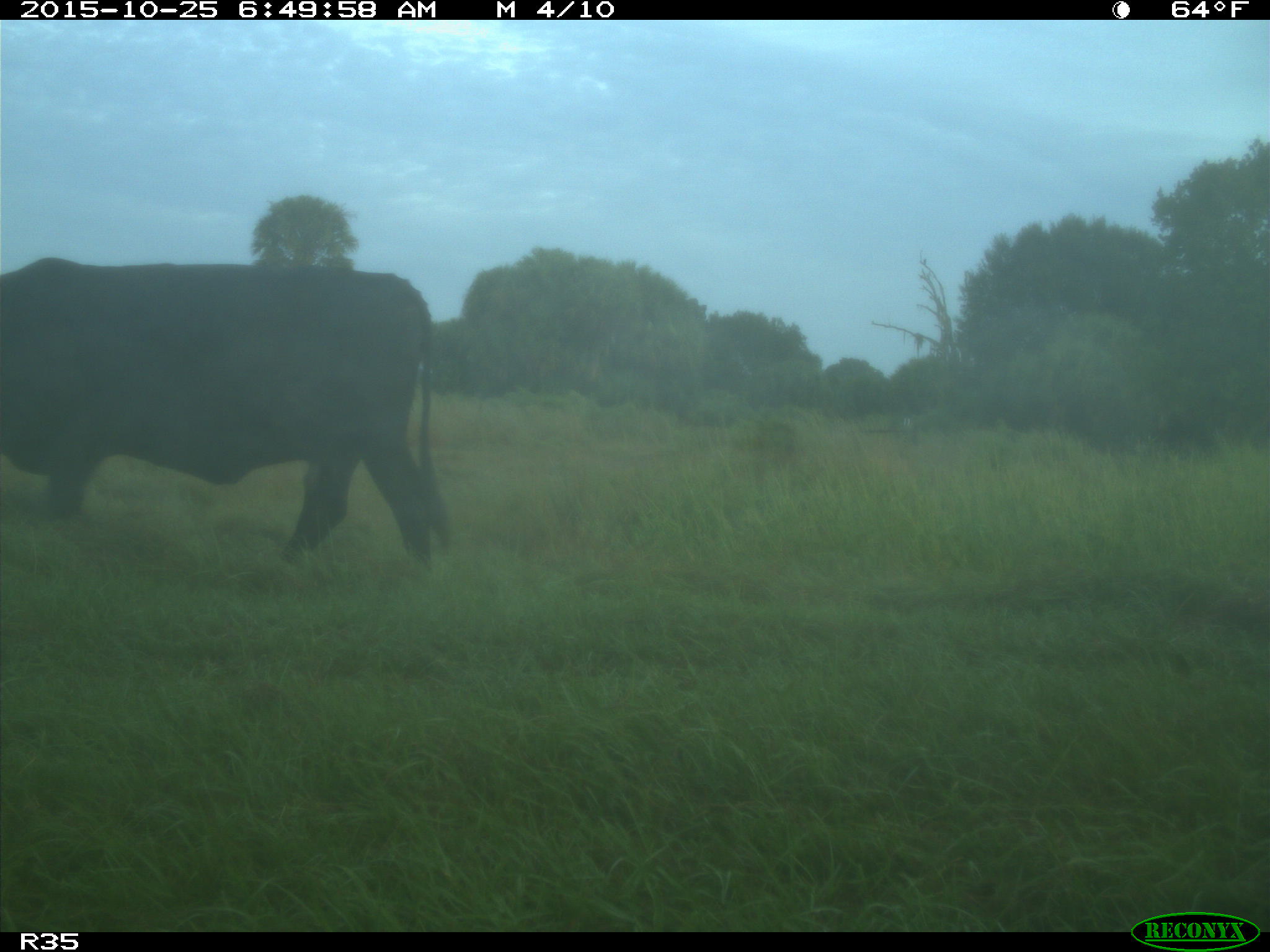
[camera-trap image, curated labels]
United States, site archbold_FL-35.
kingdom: Animalia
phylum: Chordata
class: Mammalia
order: Artiodactyla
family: Bovidae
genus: Bos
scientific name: Bos taurus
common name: domestic cow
Bos taurus (domestic cow).